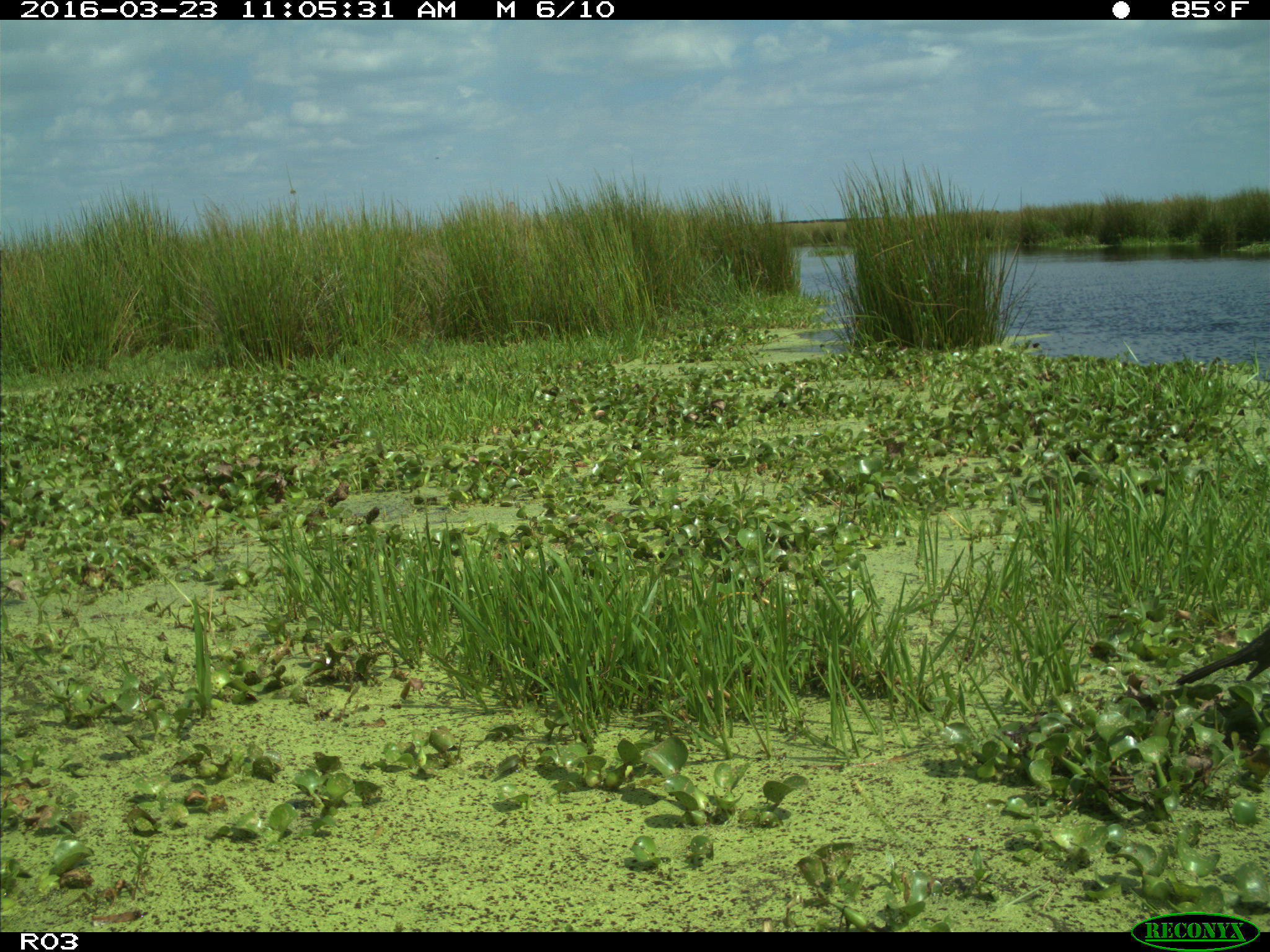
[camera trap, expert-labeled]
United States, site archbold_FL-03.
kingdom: Animalia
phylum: Chordata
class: Aves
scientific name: Aves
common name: birds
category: unidentified bird